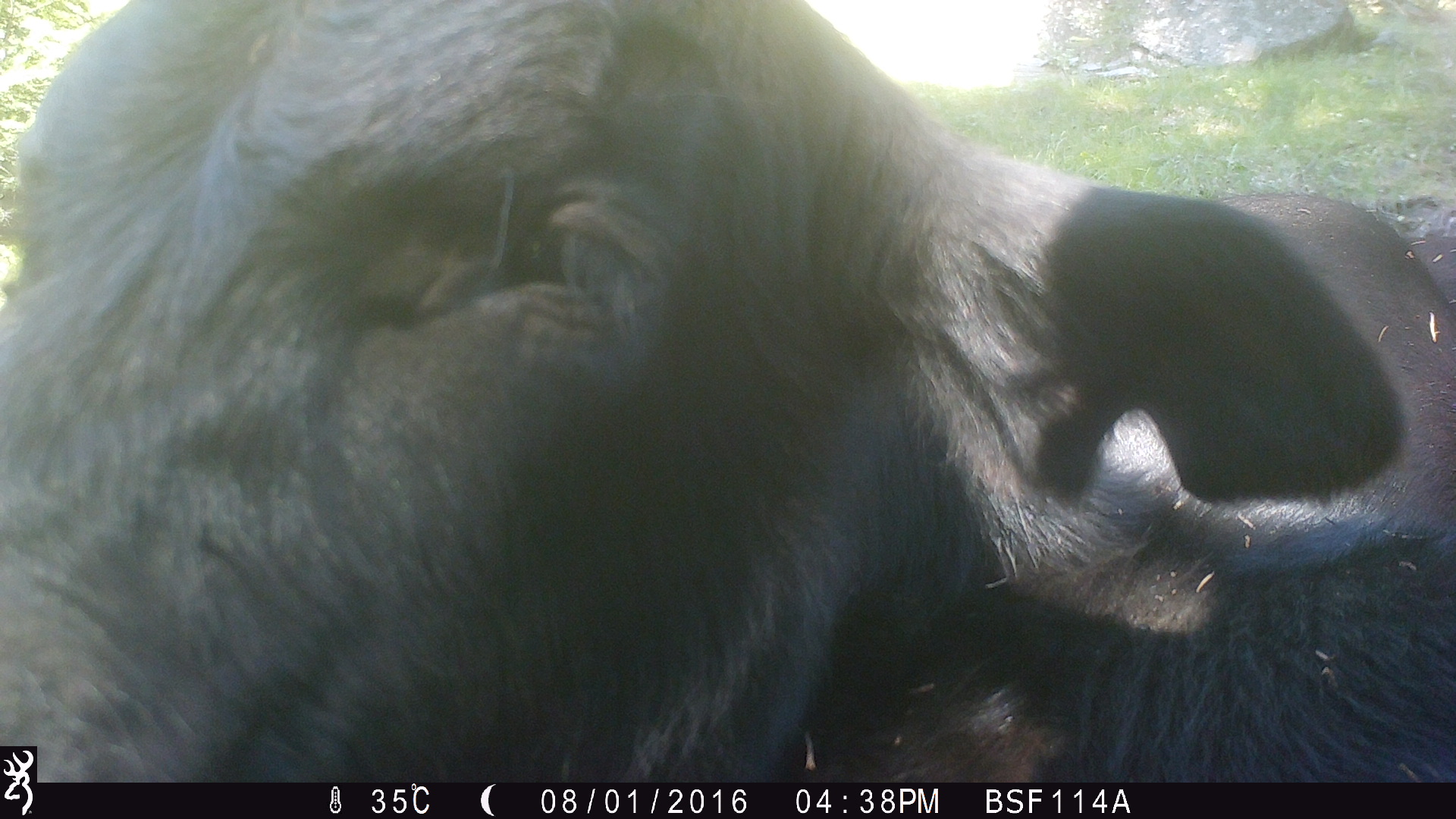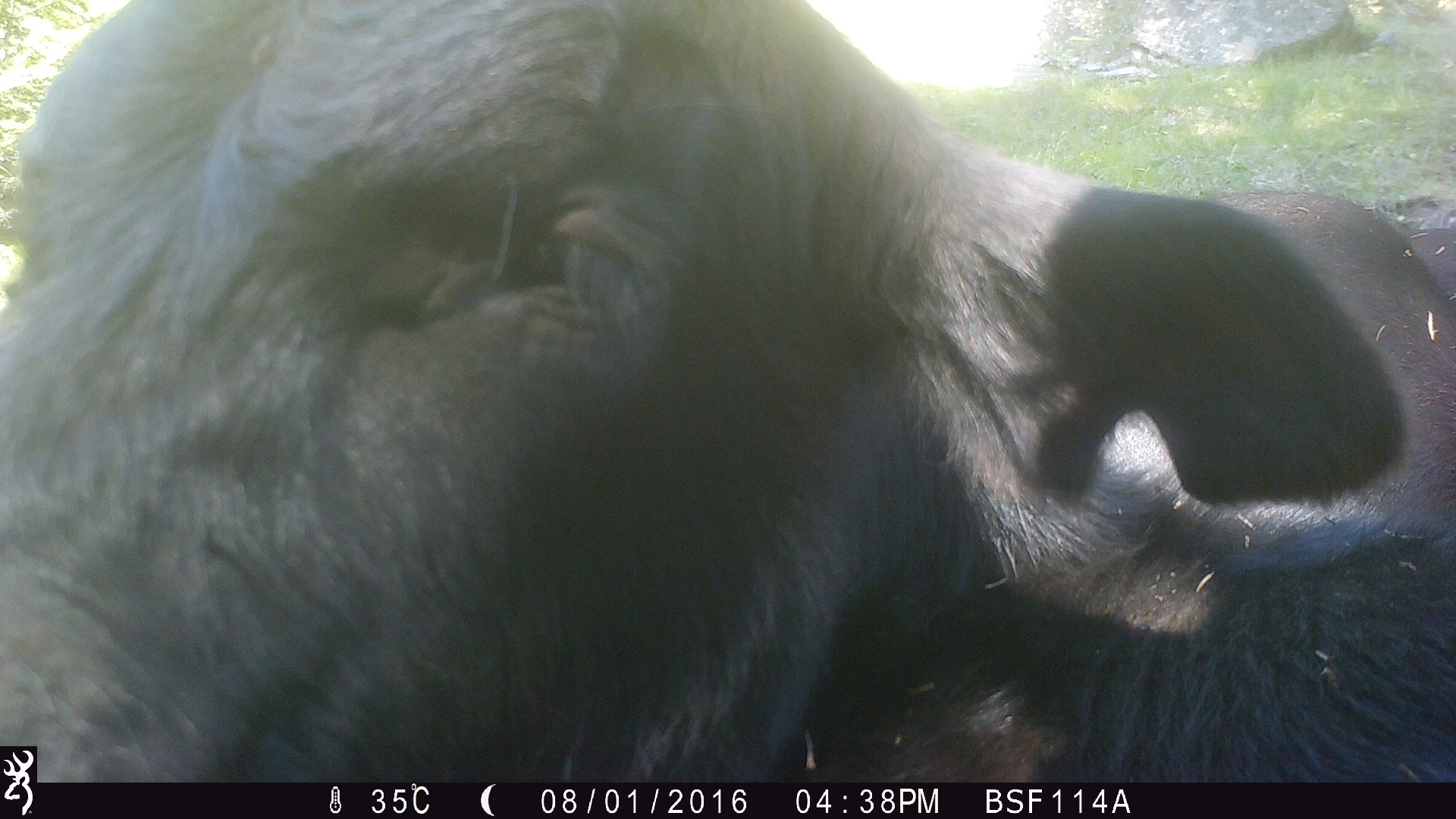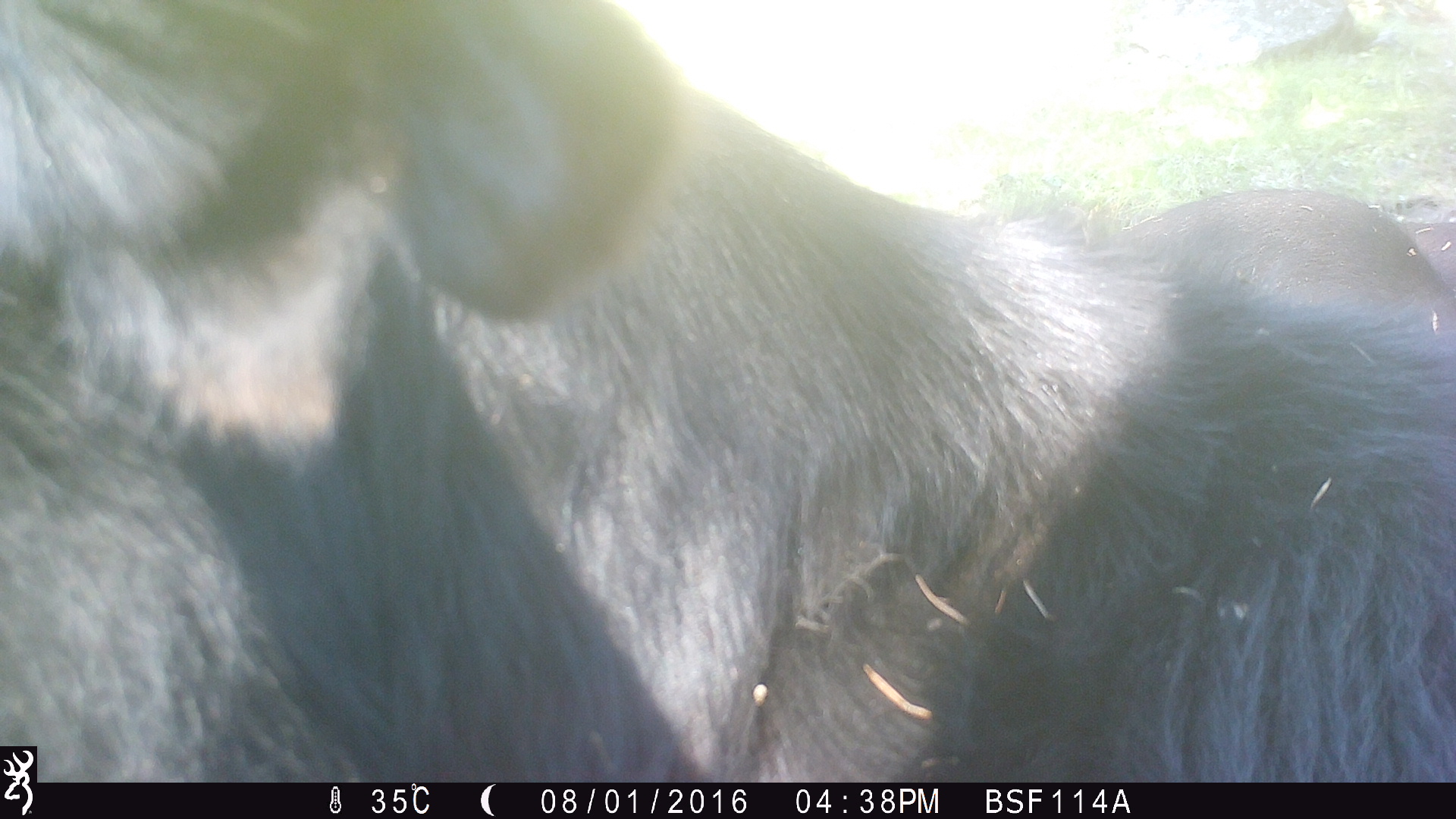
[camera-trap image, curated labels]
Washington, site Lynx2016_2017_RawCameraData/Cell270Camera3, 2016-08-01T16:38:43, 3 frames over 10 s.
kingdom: Animalia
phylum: Chordata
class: Mammalia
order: Artiodactyla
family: Bovidae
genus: Bos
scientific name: Bos taurus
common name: domestic cattle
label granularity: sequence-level